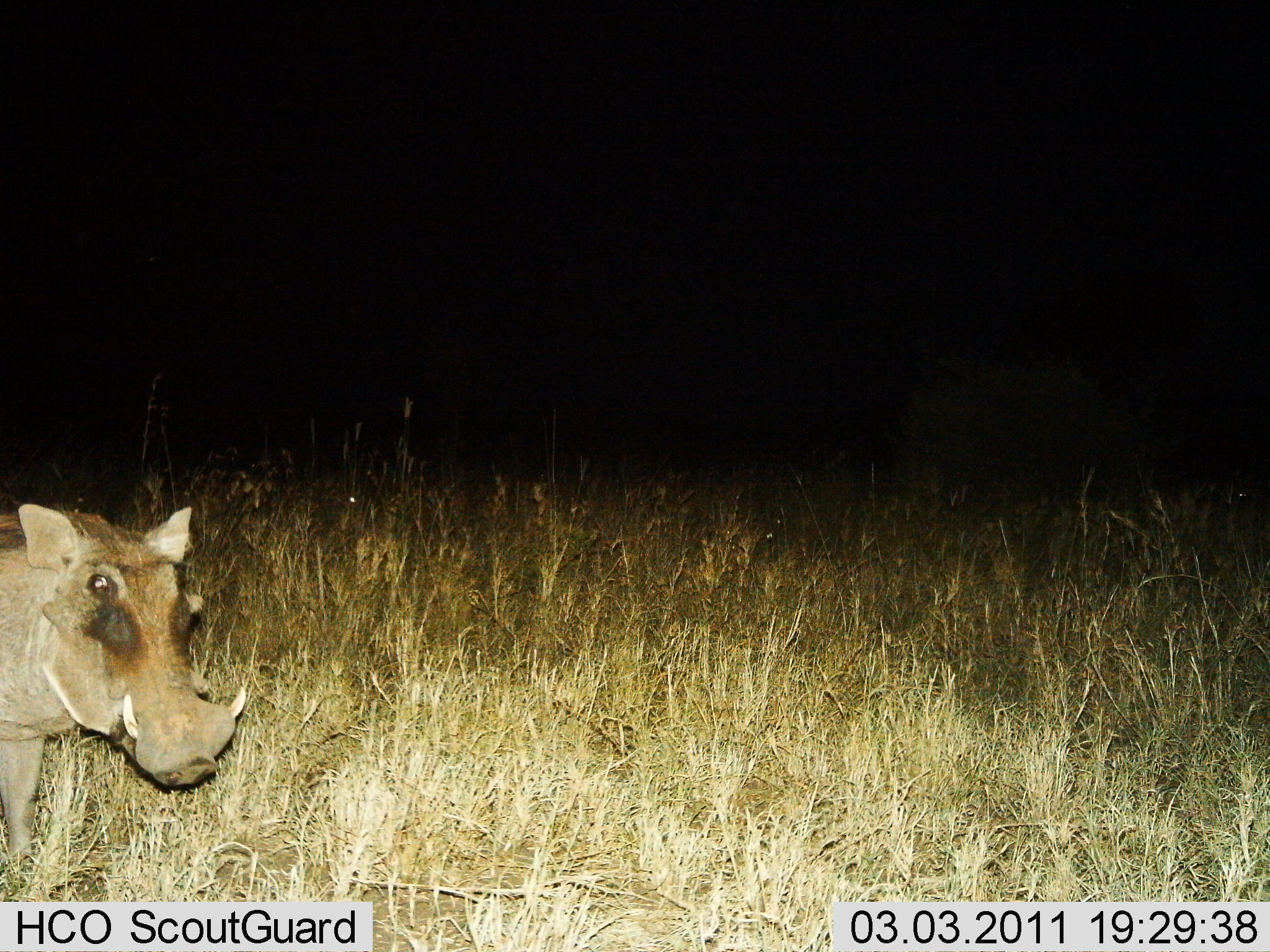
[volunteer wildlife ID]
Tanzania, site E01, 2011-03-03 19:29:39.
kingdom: Animalia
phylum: Chordata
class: Mammalia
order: Artiodactyla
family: Suidae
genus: Phacochoerus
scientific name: Phacochoerus africanus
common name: warthog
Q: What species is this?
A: Warthog (Phacochoerus africanus).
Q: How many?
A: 1.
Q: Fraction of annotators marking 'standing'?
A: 93%.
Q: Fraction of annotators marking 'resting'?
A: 0%.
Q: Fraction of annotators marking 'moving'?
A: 7%.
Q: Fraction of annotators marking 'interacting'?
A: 0%.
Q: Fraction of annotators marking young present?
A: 0%.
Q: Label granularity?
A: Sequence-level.